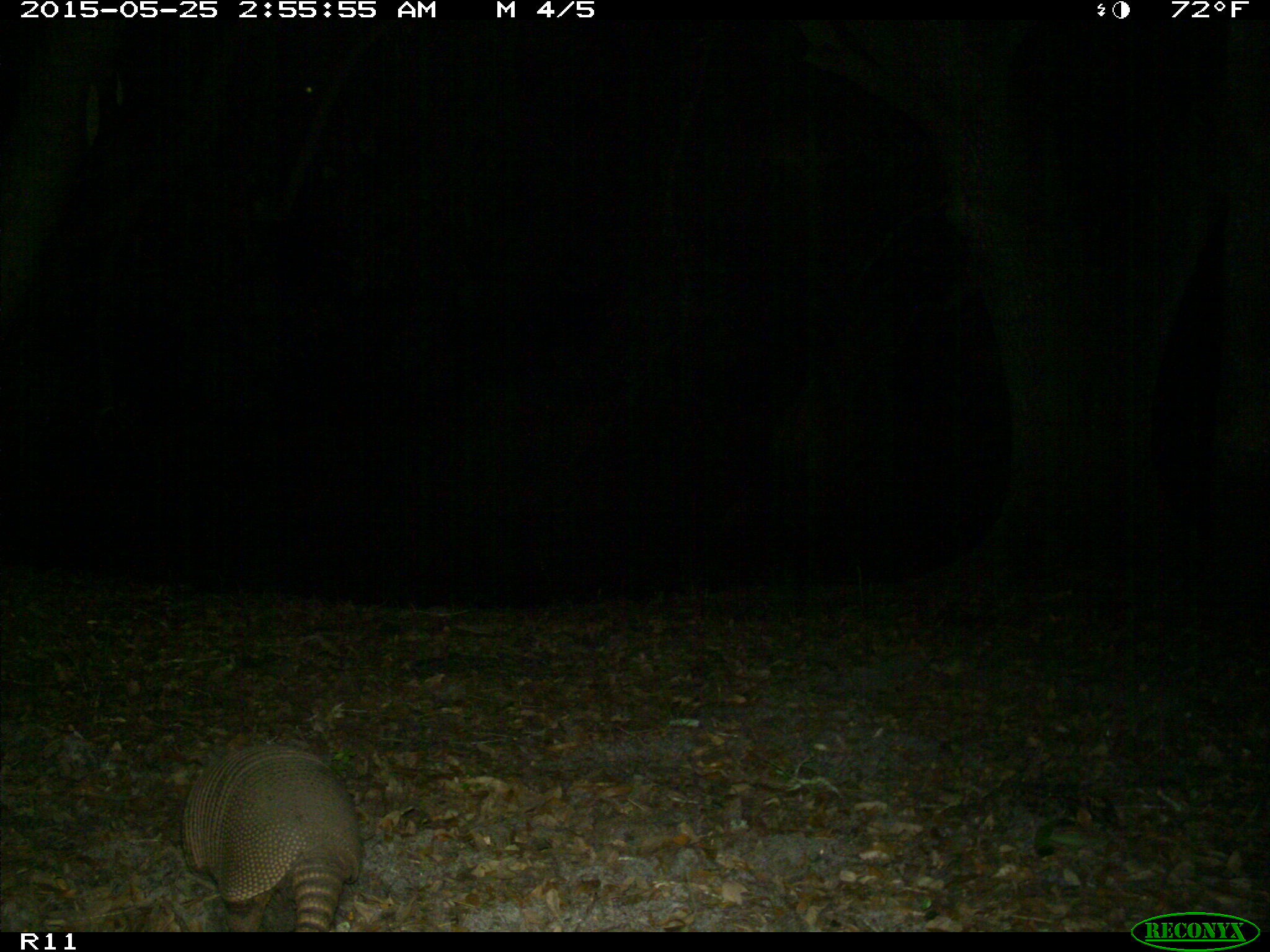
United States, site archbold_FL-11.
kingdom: Animalia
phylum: Chordata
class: Mammalia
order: Cingulata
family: Dasypodidae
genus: Dasypus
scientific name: Dasypus novemcinctus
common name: nine-banded armadillo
Dasypus novemcinctus (nine-banded armadillo).